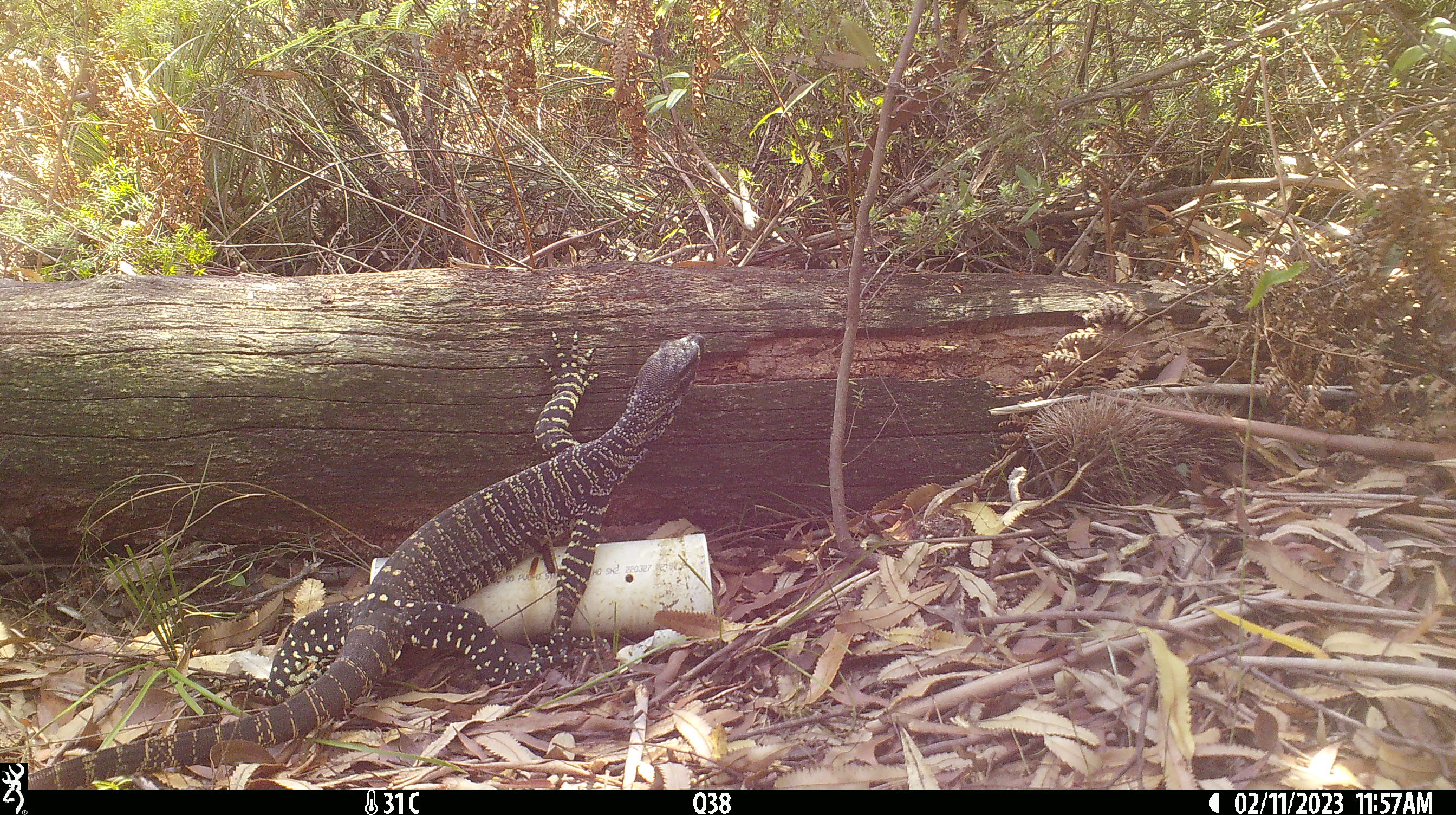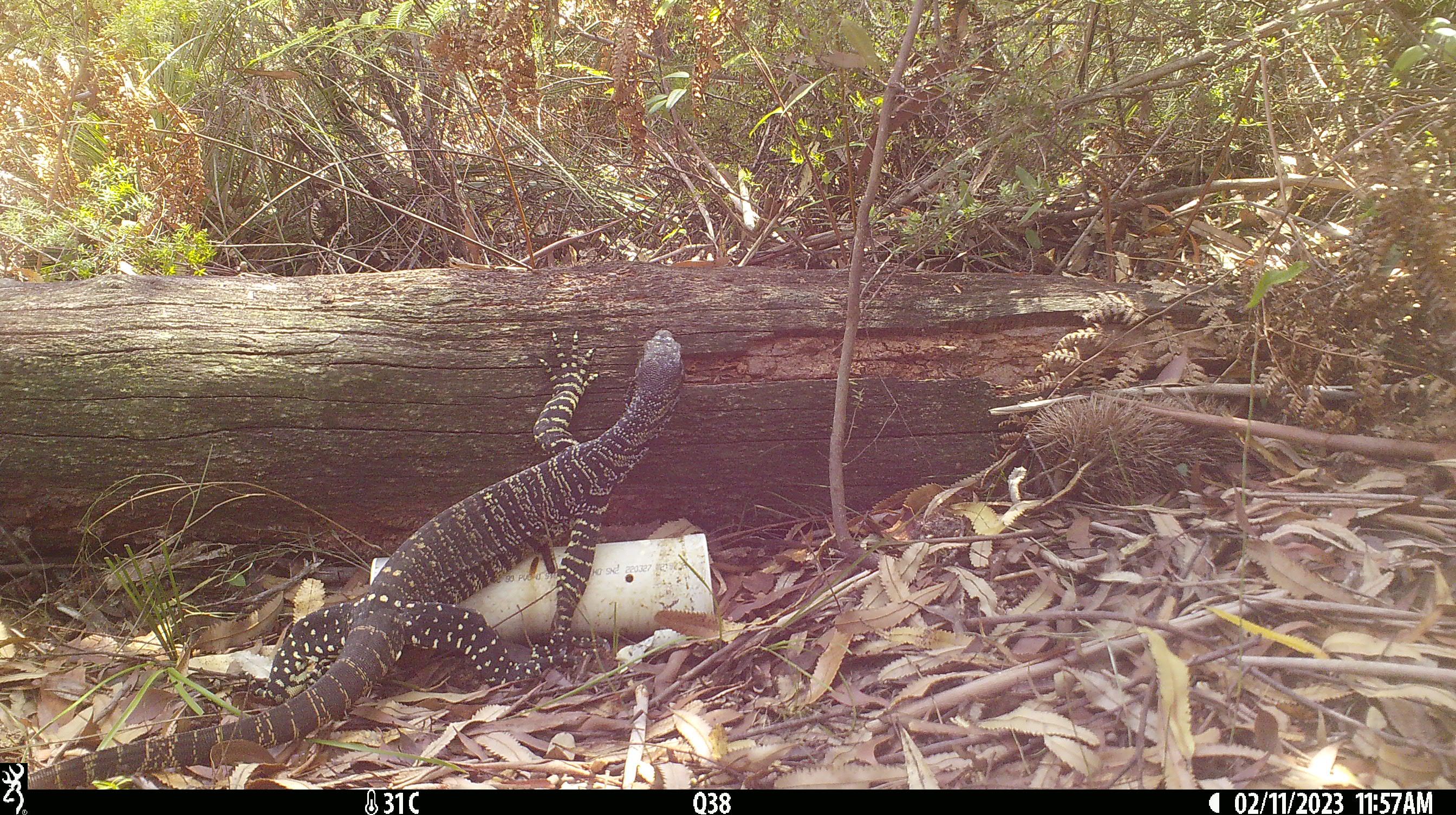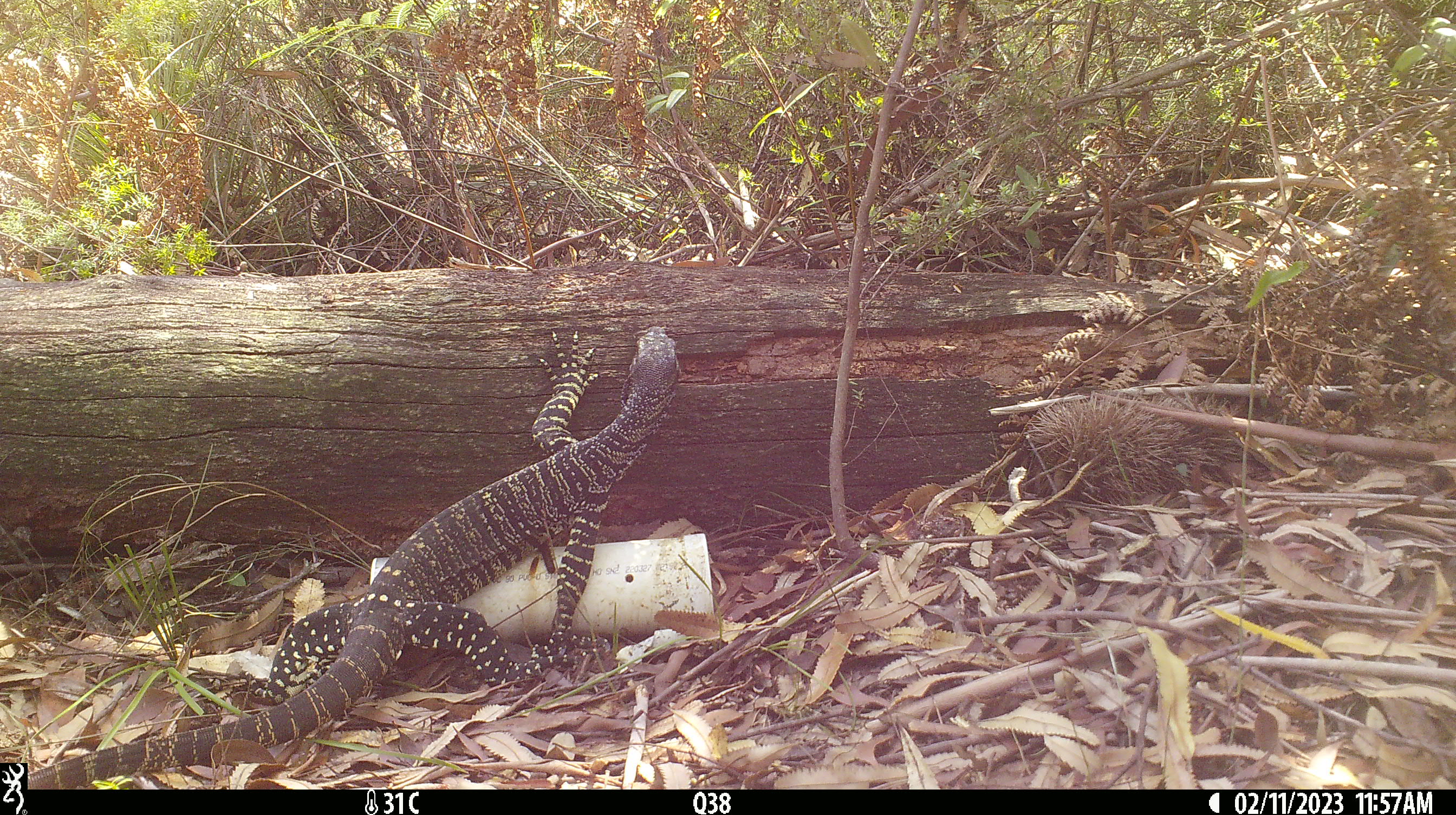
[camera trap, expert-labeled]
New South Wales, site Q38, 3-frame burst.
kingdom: Animalia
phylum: Chordata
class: Reptilia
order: Squamata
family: Varanidae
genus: Varanus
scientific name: Varanus varius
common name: lace monitor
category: goanna